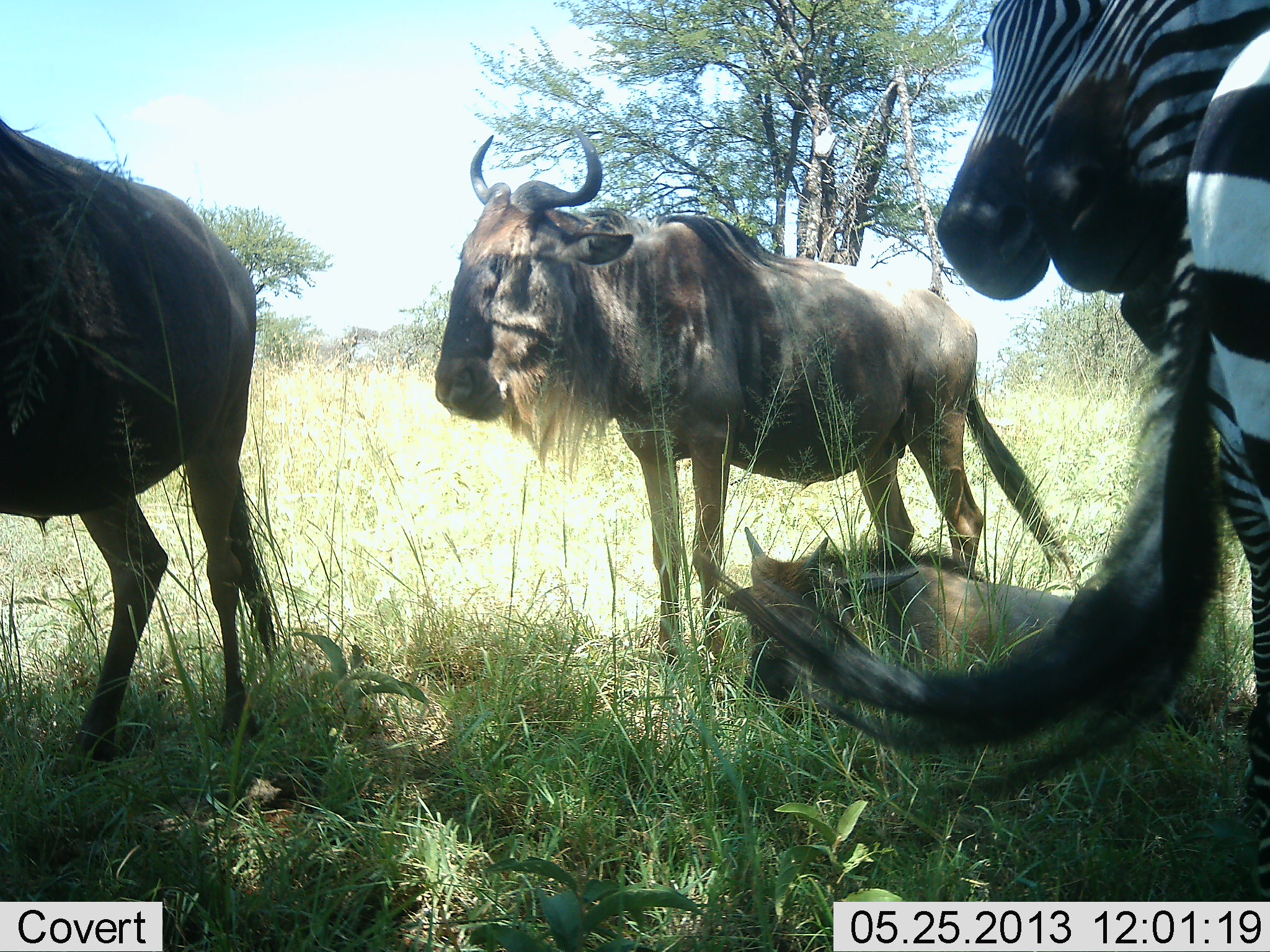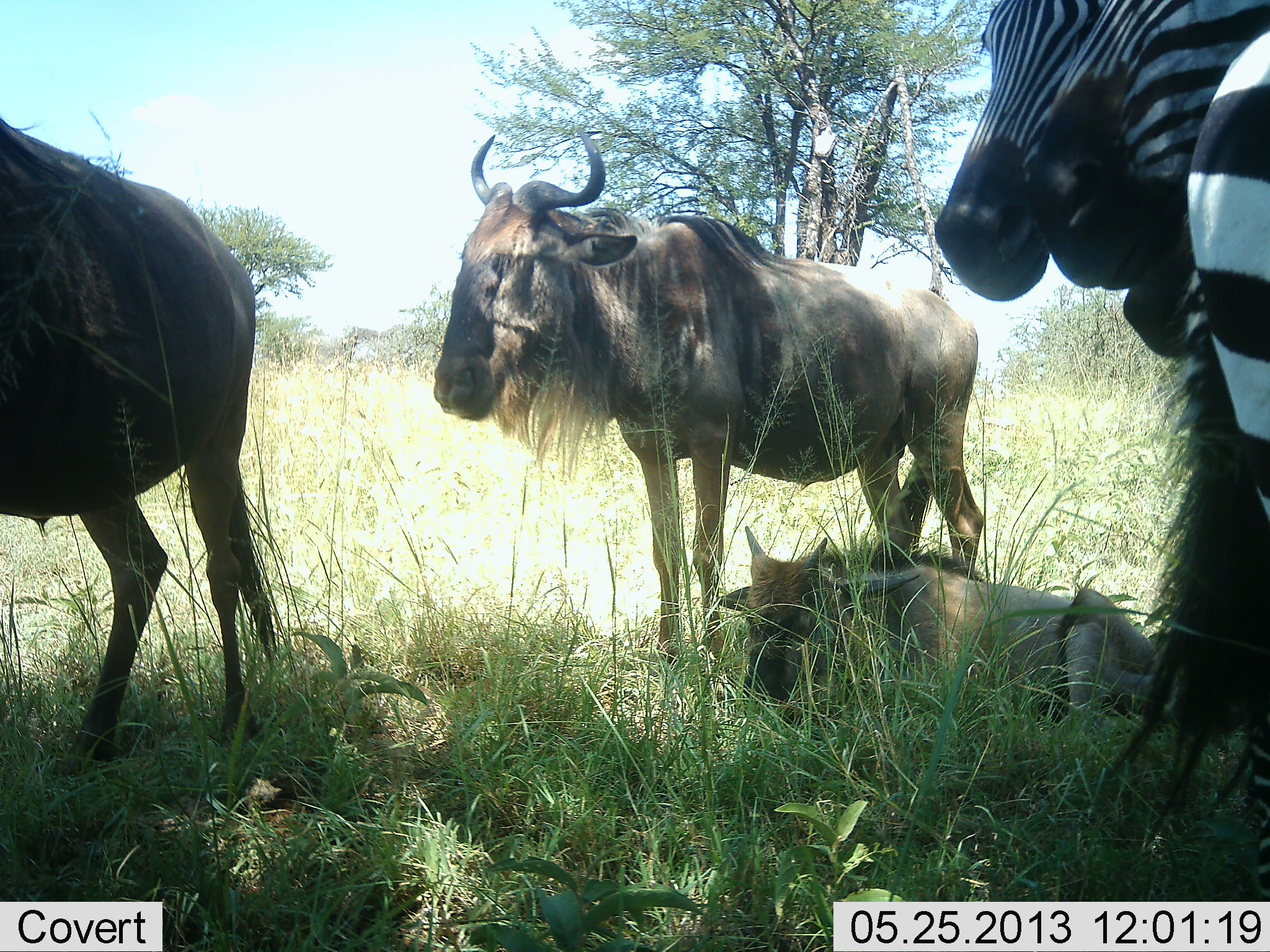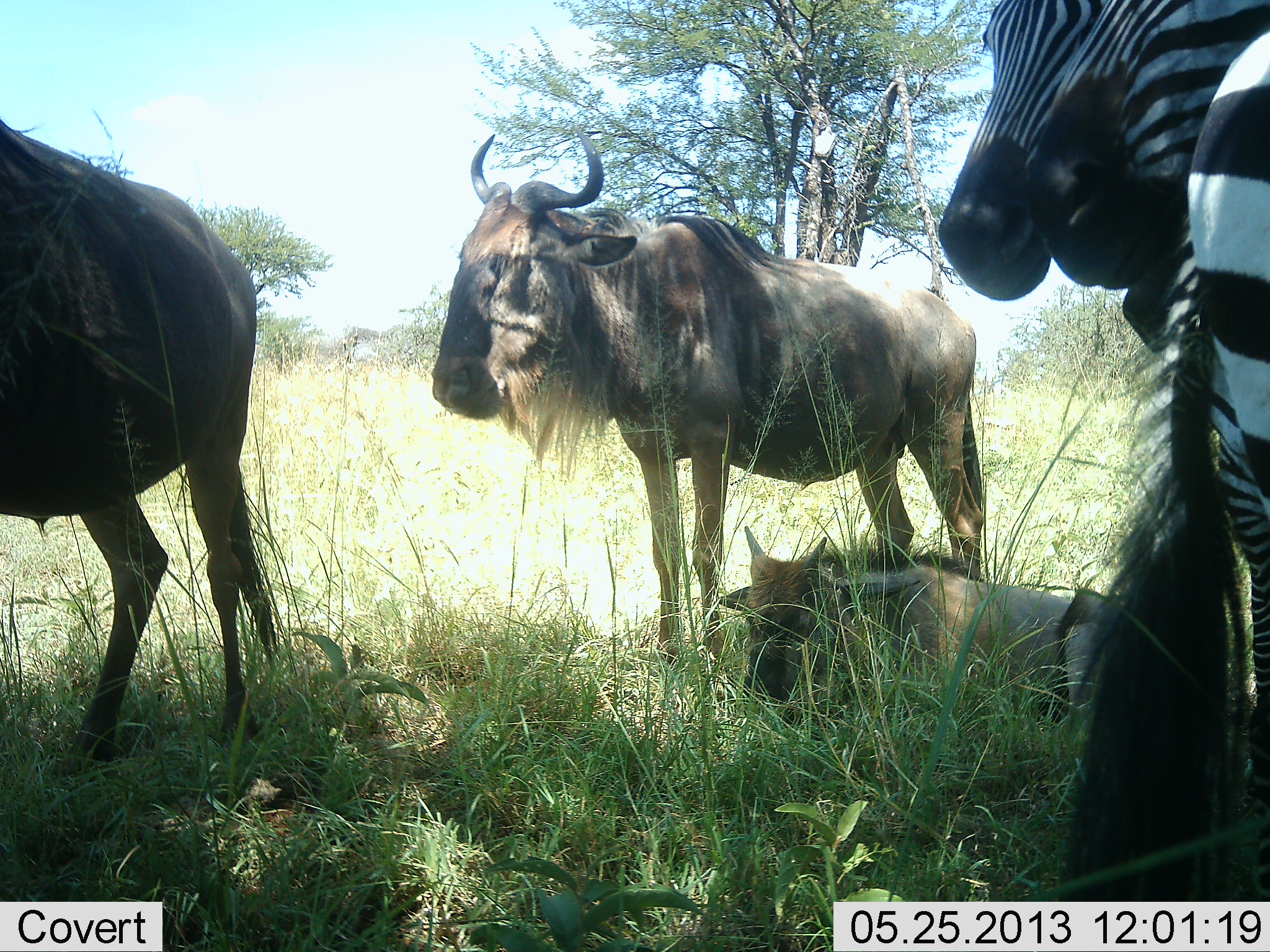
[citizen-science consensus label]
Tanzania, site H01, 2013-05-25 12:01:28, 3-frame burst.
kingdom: Animalia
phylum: Chordata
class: Mammalia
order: Artiodactyla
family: Bovidae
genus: Connochaetes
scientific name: Connochaetes taurinus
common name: blue wildebeest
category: wildebeest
Wildebeest (blue wildebeest) (Connochaetes taurinus), count 3. Behavior (volunteer vote fractions): standing 94%, resting 88%, moving 0%, interacting 0%. Young present (vote fraction): 71%. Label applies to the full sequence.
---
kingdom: Animalia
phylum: Chordata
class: Mammalia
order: Perissodactyla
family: Equidae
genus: Equus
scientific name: Equus quagga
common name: plains zebra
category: zebra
Zebra (plains zebra) (Equus quagga), count 3. Behavior (volunteer vote fractions): standing 100%, resting 7%, moving 0%, interacting 0%. Young present (vote fraction): 0%. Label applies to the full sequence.